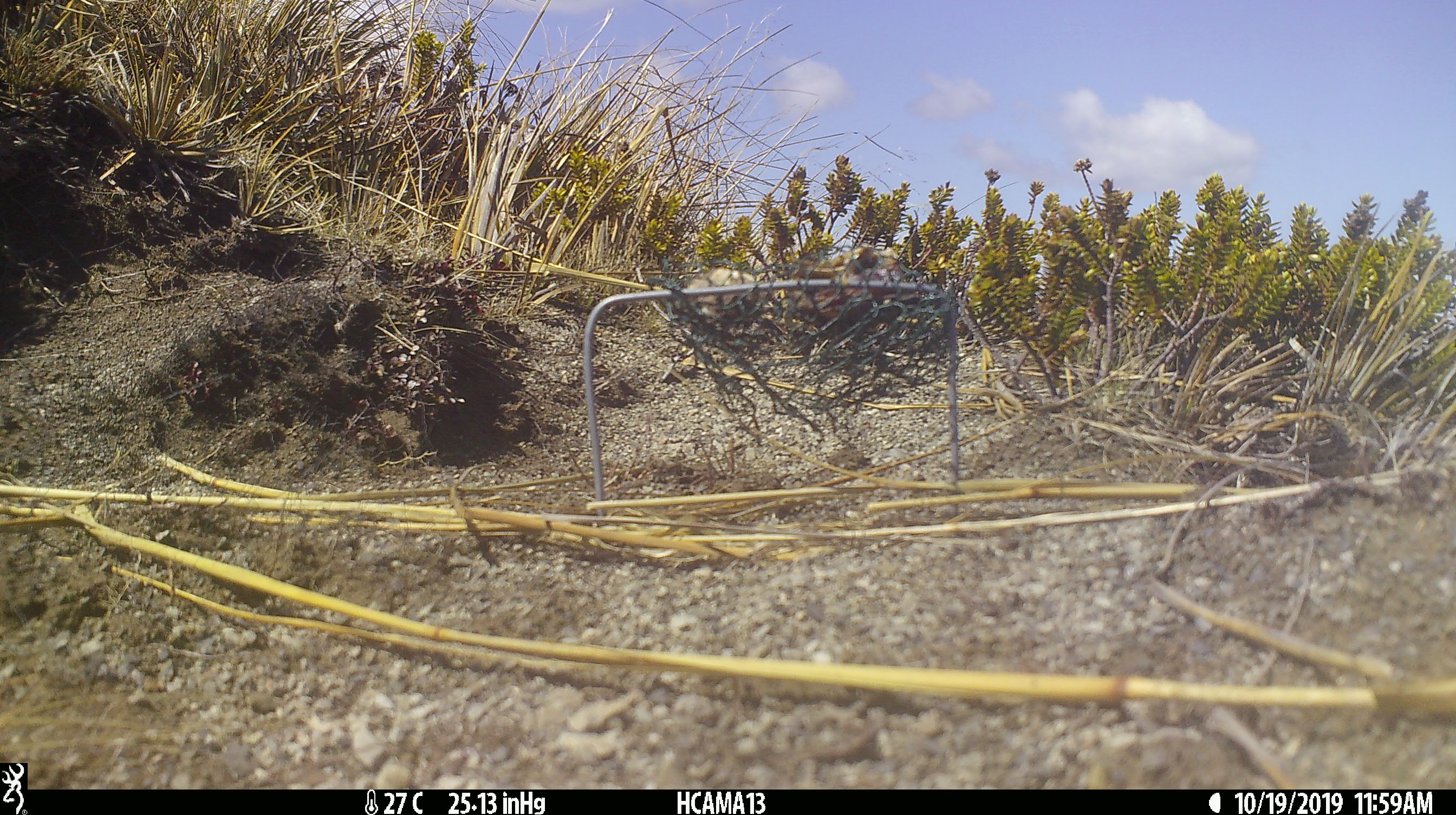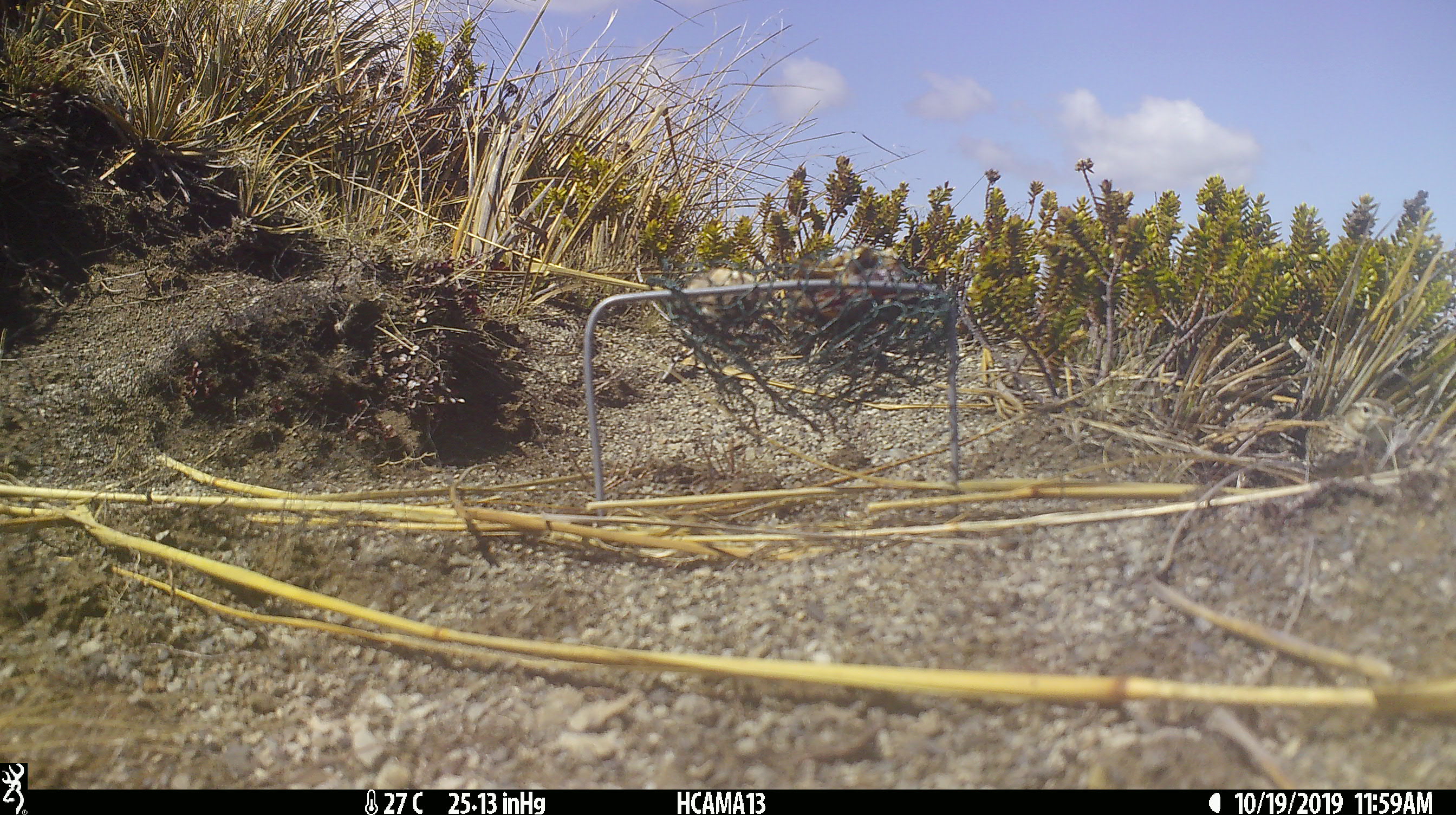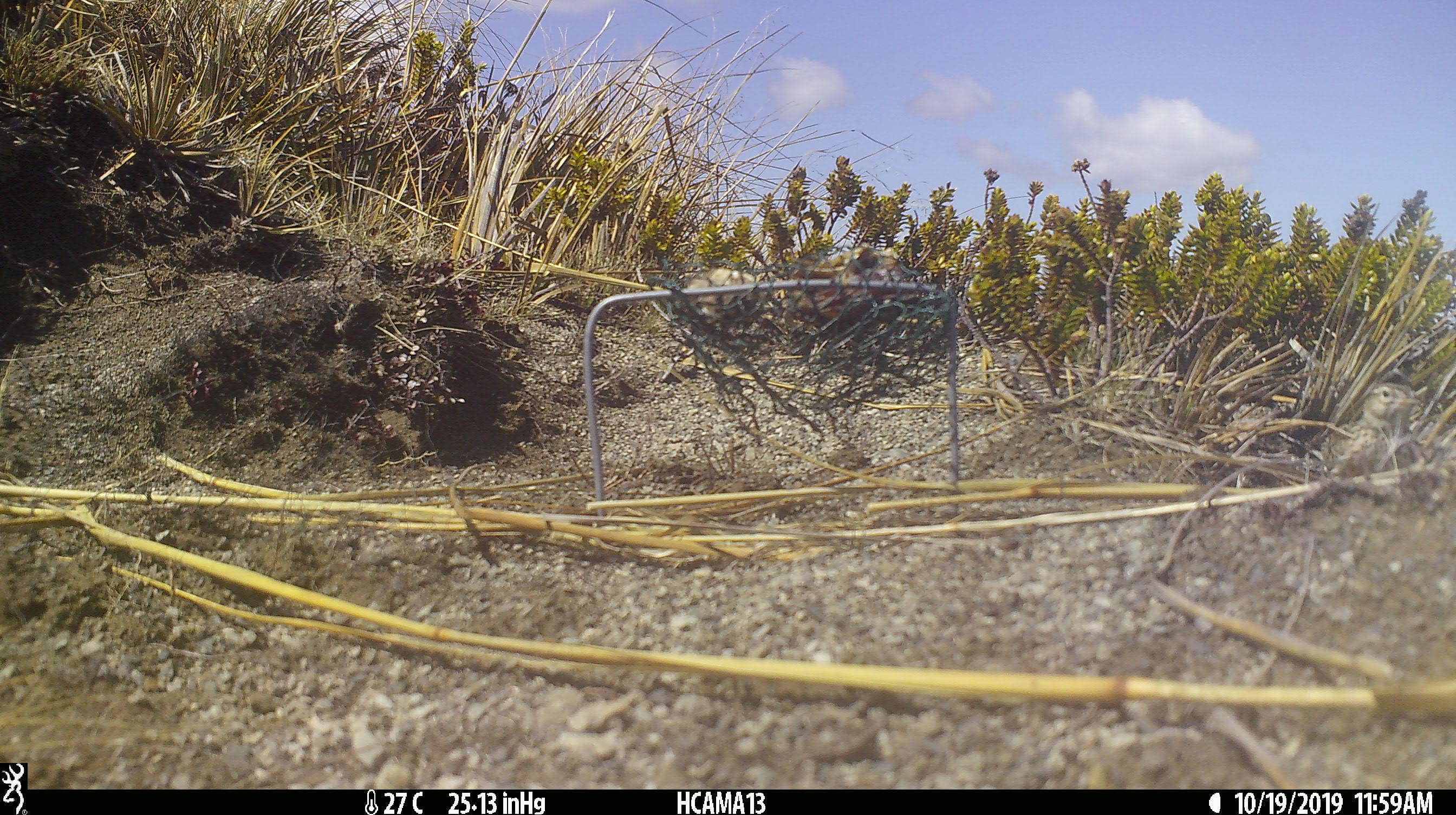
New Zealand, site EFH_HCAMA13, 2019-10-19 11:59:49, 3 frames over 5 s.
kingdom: Animalia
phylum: Chordata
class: Aves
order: Passeriformes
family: Motacillidae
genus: Anthus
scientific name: Anthus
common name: pipit